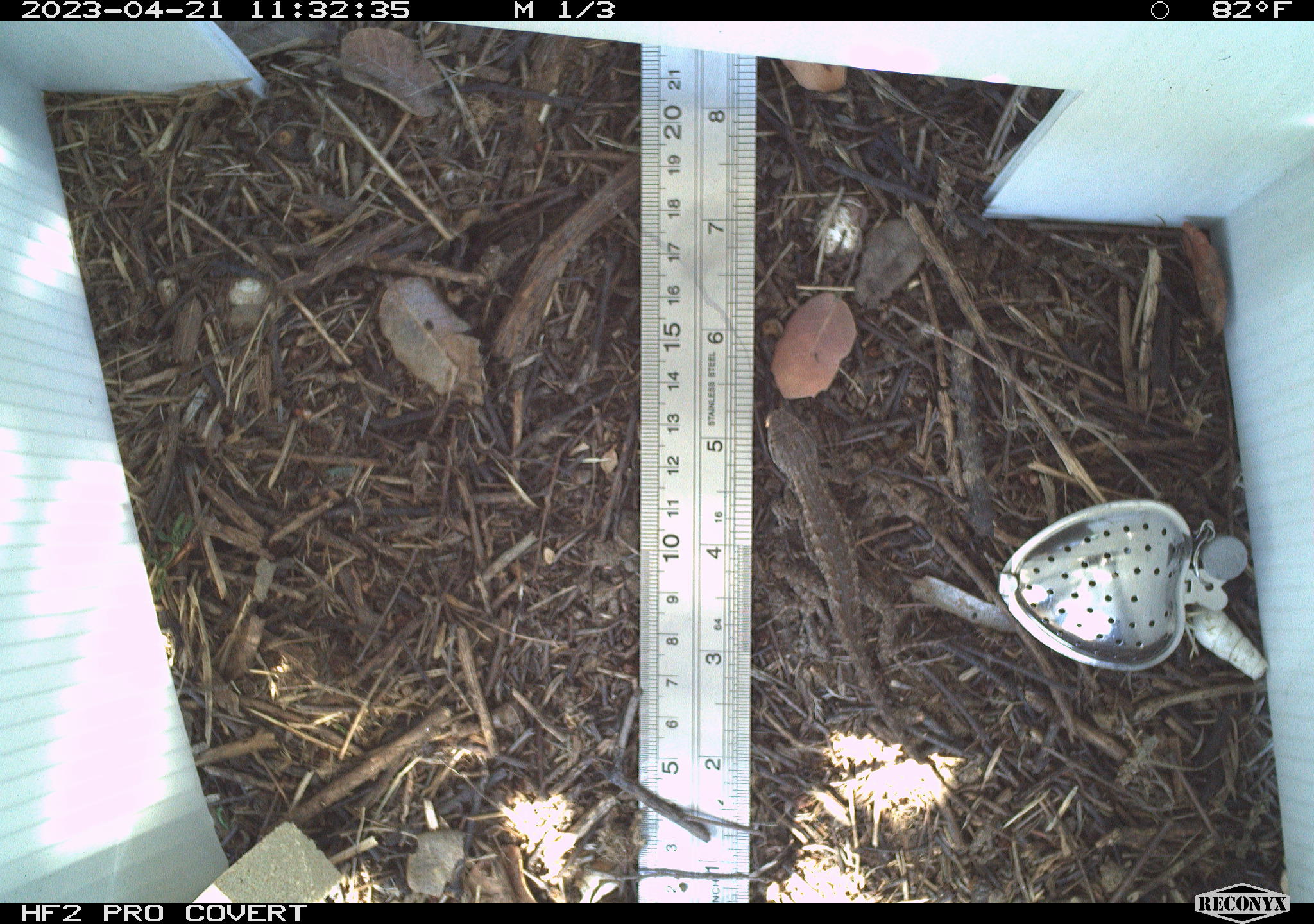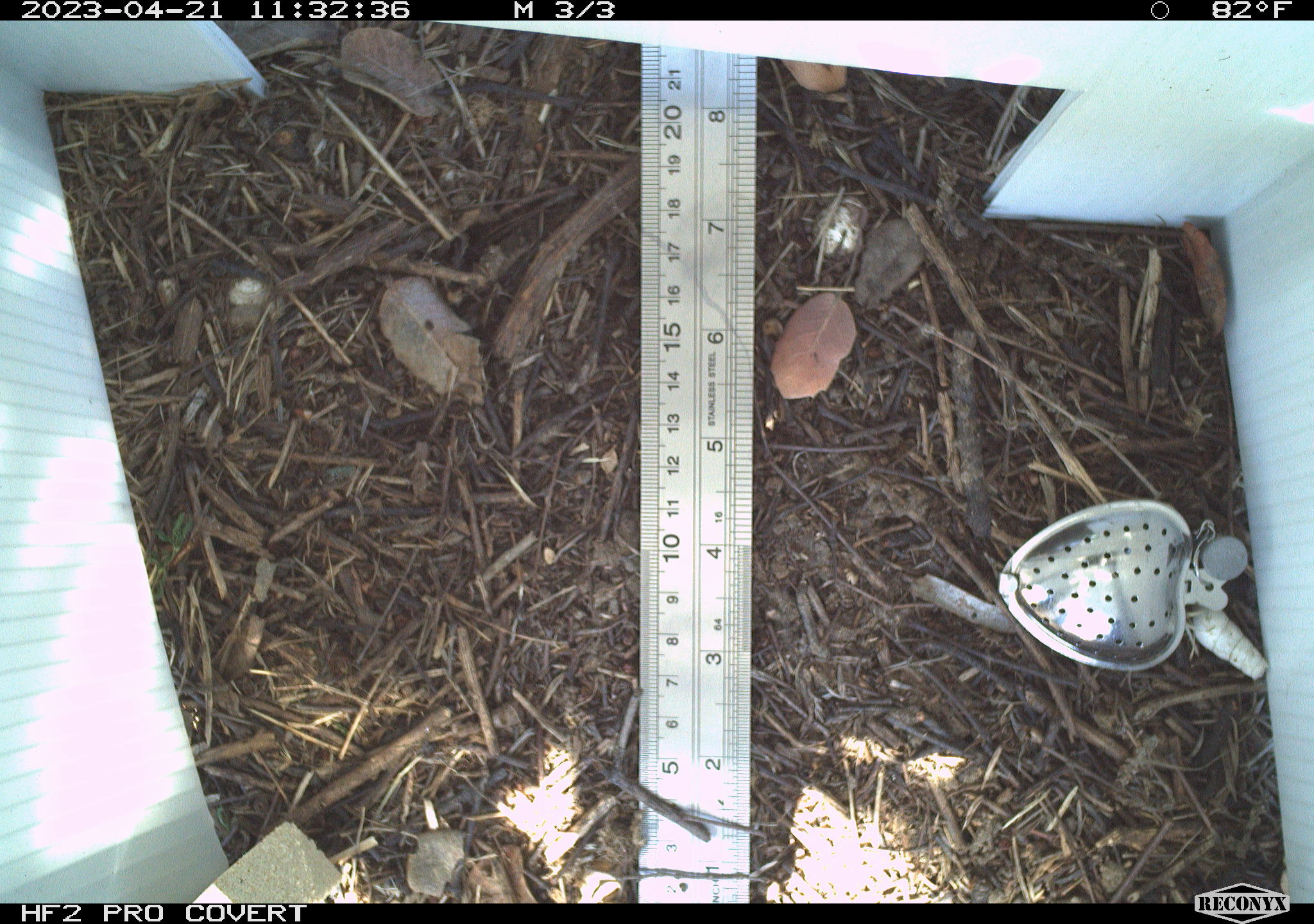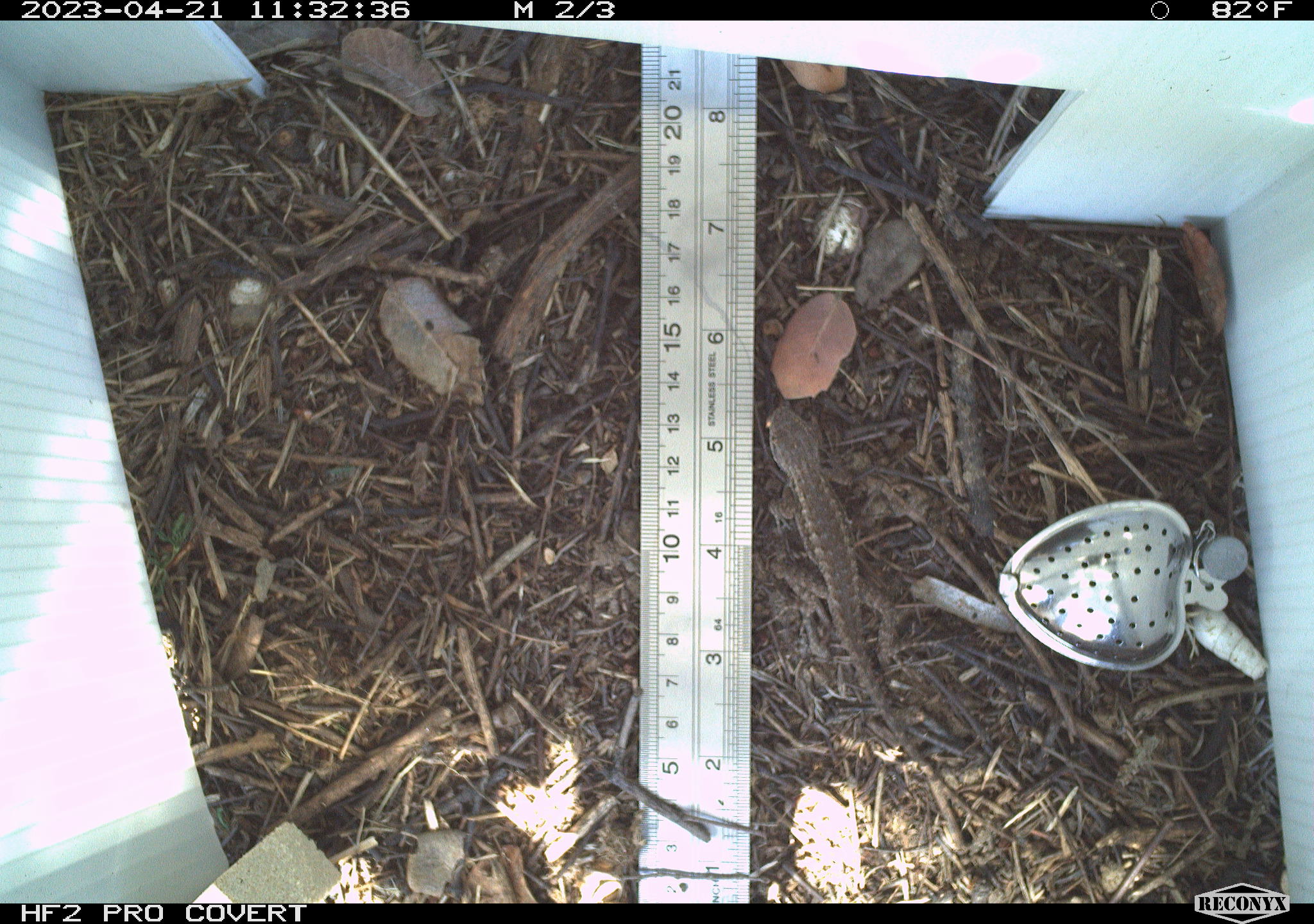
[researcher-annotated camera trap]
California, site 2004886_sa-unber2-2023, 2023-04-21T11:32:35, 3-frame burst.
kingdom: Animalia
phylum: Chordata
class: Reptilia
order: Squamata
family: Phrynosomatidae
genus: Sceloporus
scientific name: Sceloporus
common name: spiny lizards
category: sceloporus species